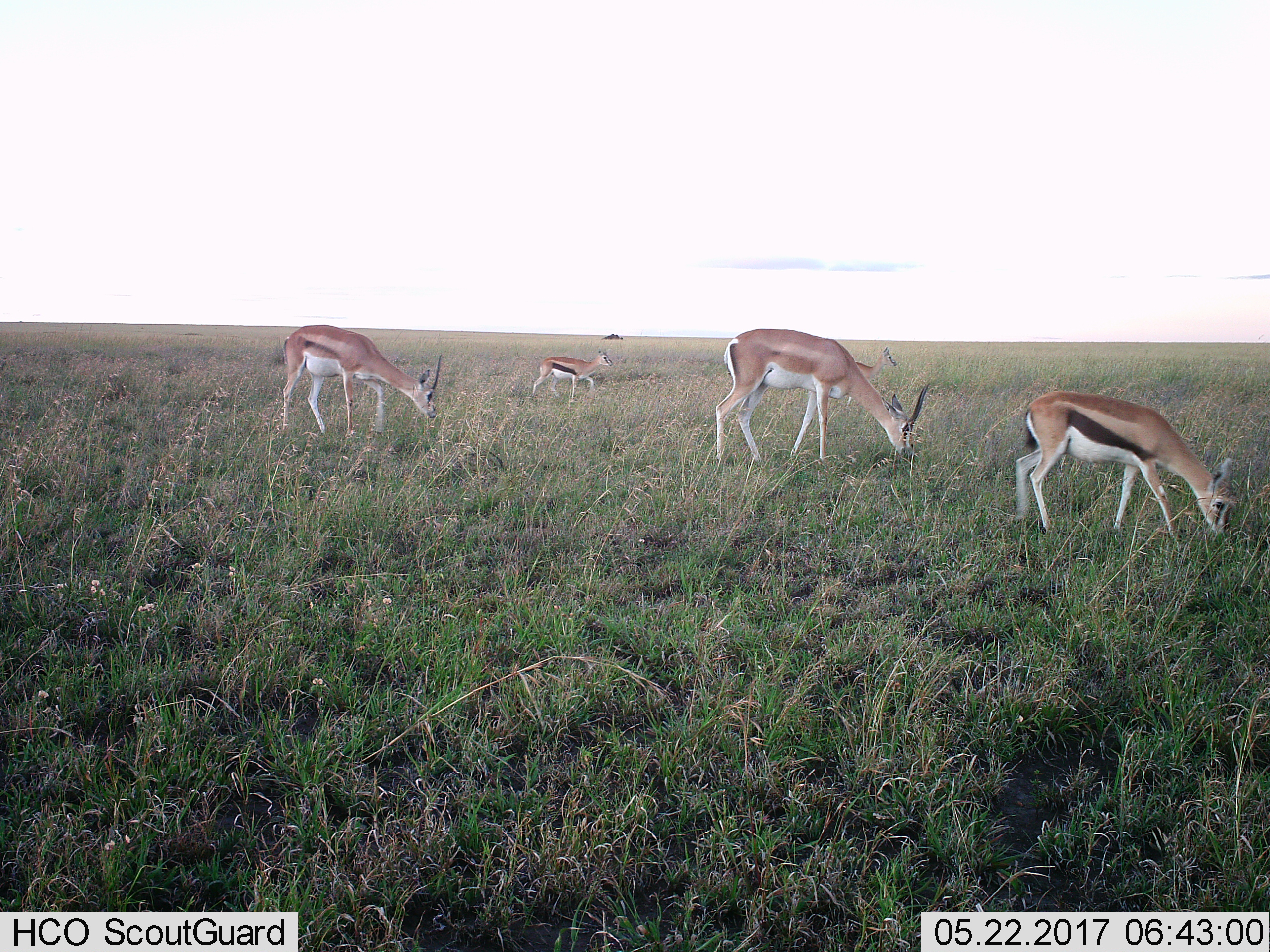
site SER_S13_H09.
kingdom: Animalia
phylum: Chordata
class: Mammalia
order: Artiodactyla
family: Bovidae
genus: Eudorcas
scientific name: Eudorcas thomsonii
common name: thomson's gazelle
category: gazellethomsons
Gazellethomsons (thomson's gazelle) (Eudorcas thomsonii), count 3. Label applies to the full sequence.